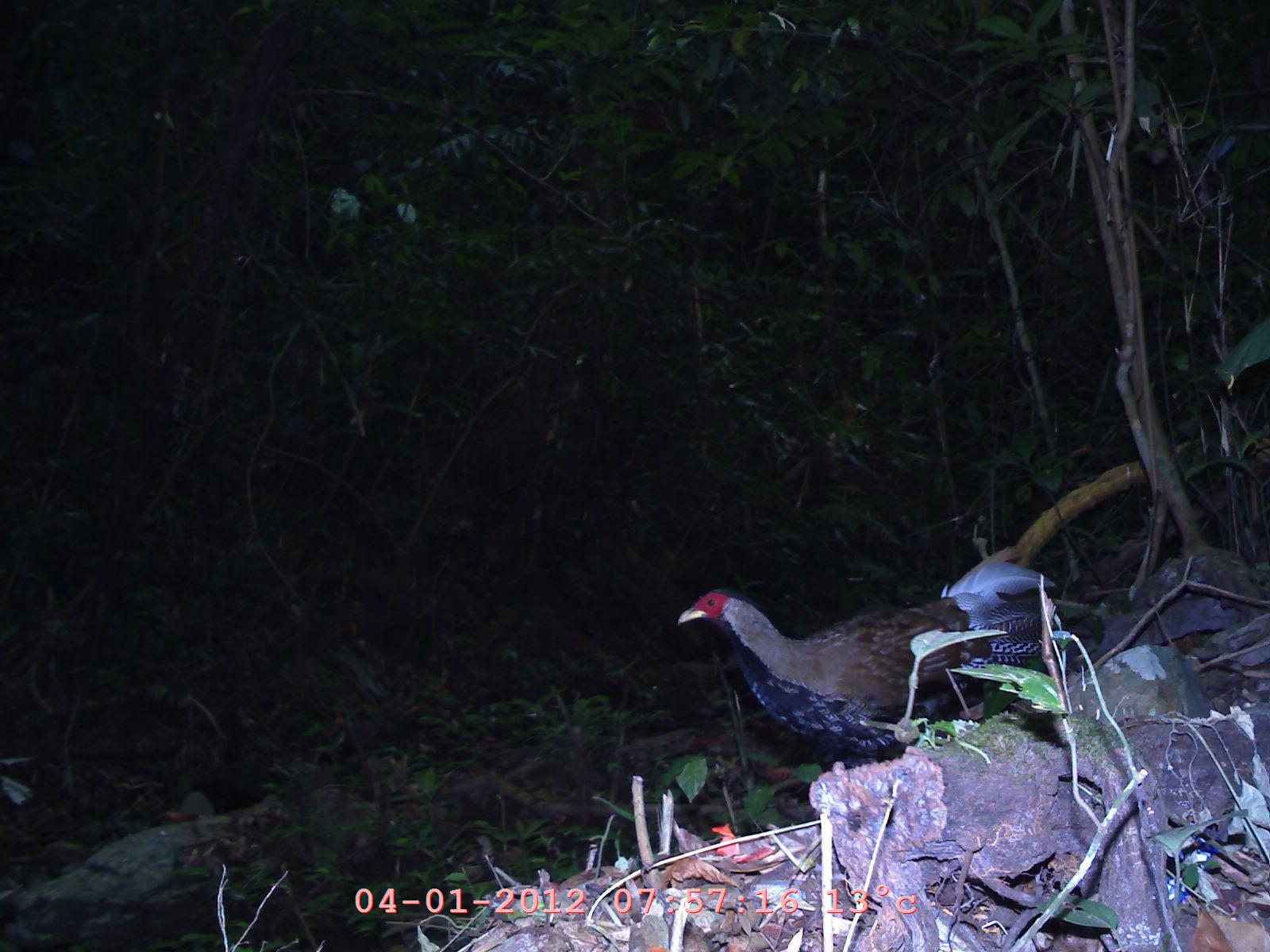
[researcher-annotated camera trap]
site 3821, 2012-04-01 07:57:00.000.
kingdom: Animalia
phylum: Chordata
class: Aves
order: Galliformes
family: Phasianidae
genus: Lophura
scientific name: Lophura nycthemera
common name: silver pheasant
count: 1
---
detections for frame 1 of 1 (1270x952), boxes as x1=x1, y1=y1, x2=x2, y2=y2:
lophura nycthemera: x1=674, y1=556, x2=1095, y2=768